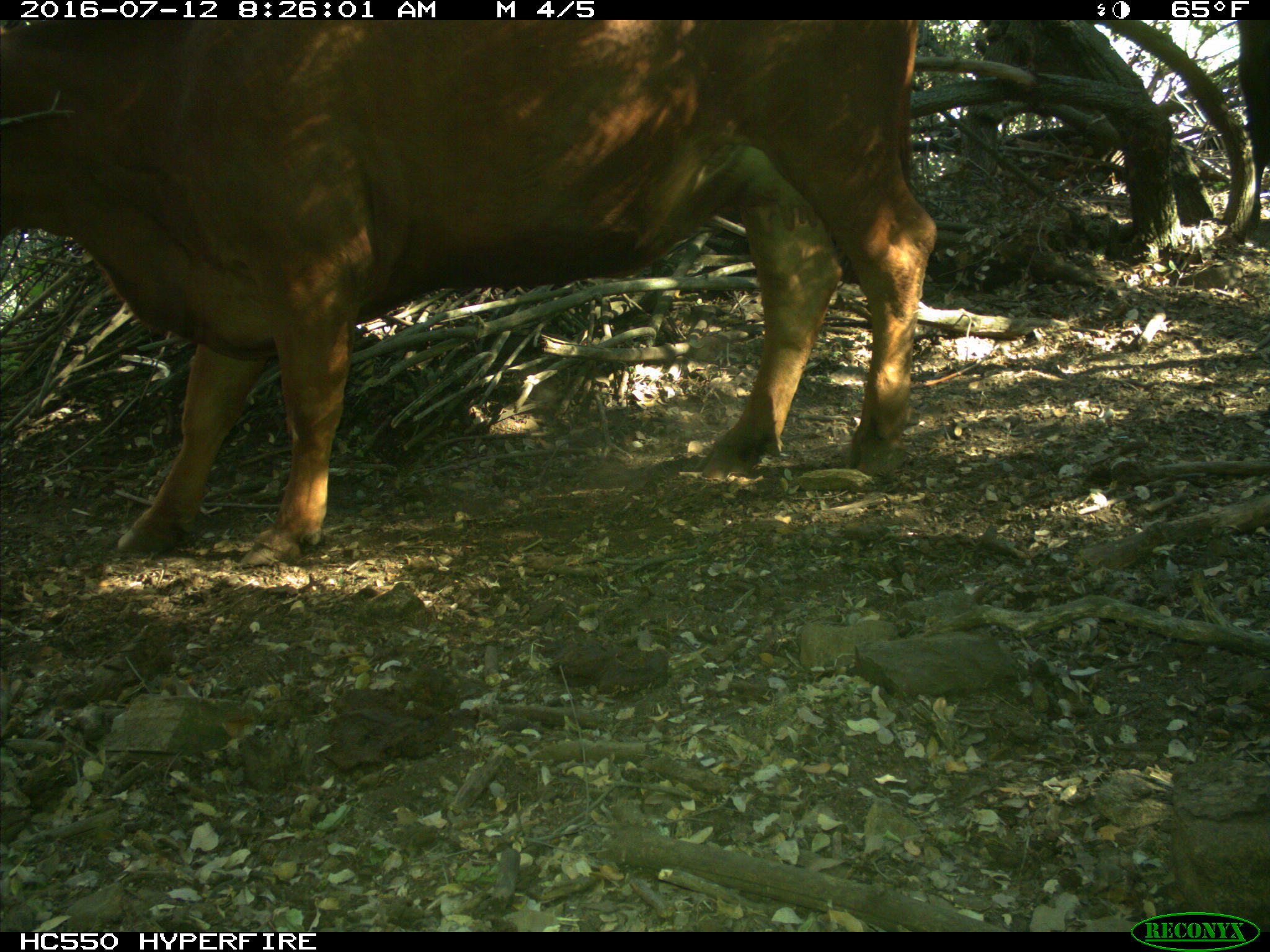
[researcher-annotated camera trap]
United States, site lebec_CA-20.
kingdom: Animalia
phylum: Chordata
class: Mammalia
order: Artiodactyla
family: Bovidae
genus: Bos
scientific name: Bos taurus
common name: domestic cow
Bos taurus (domestic cow).